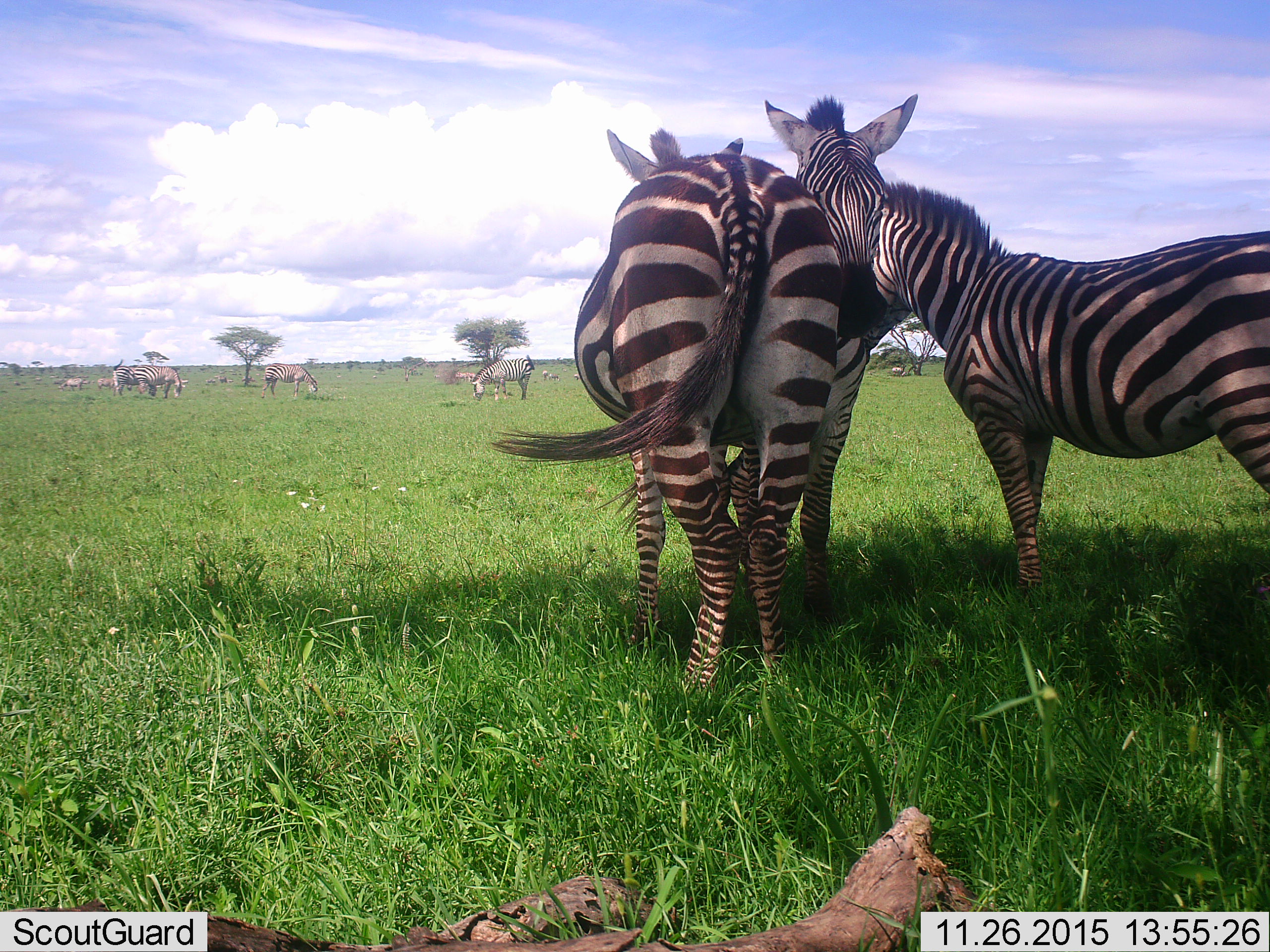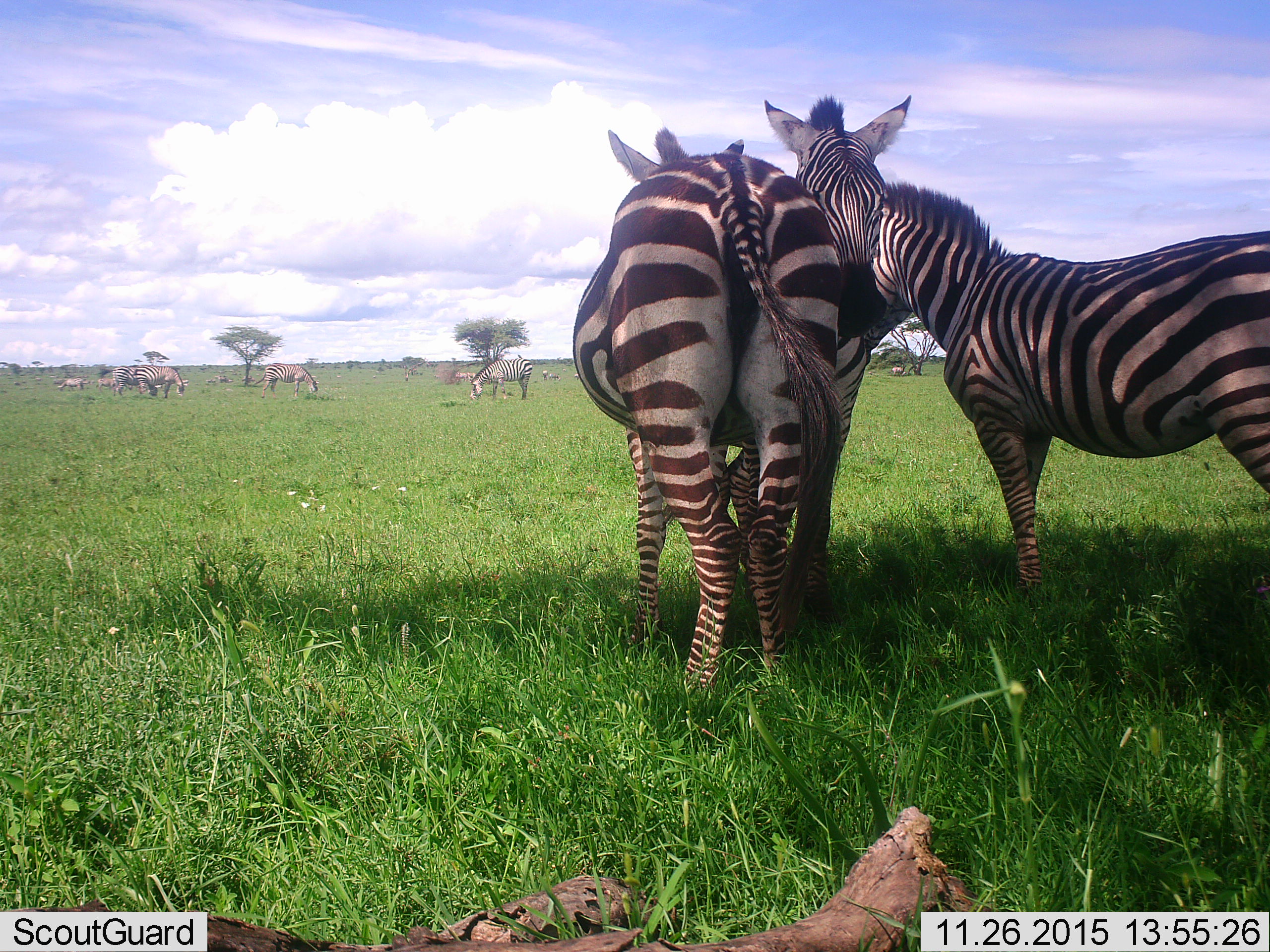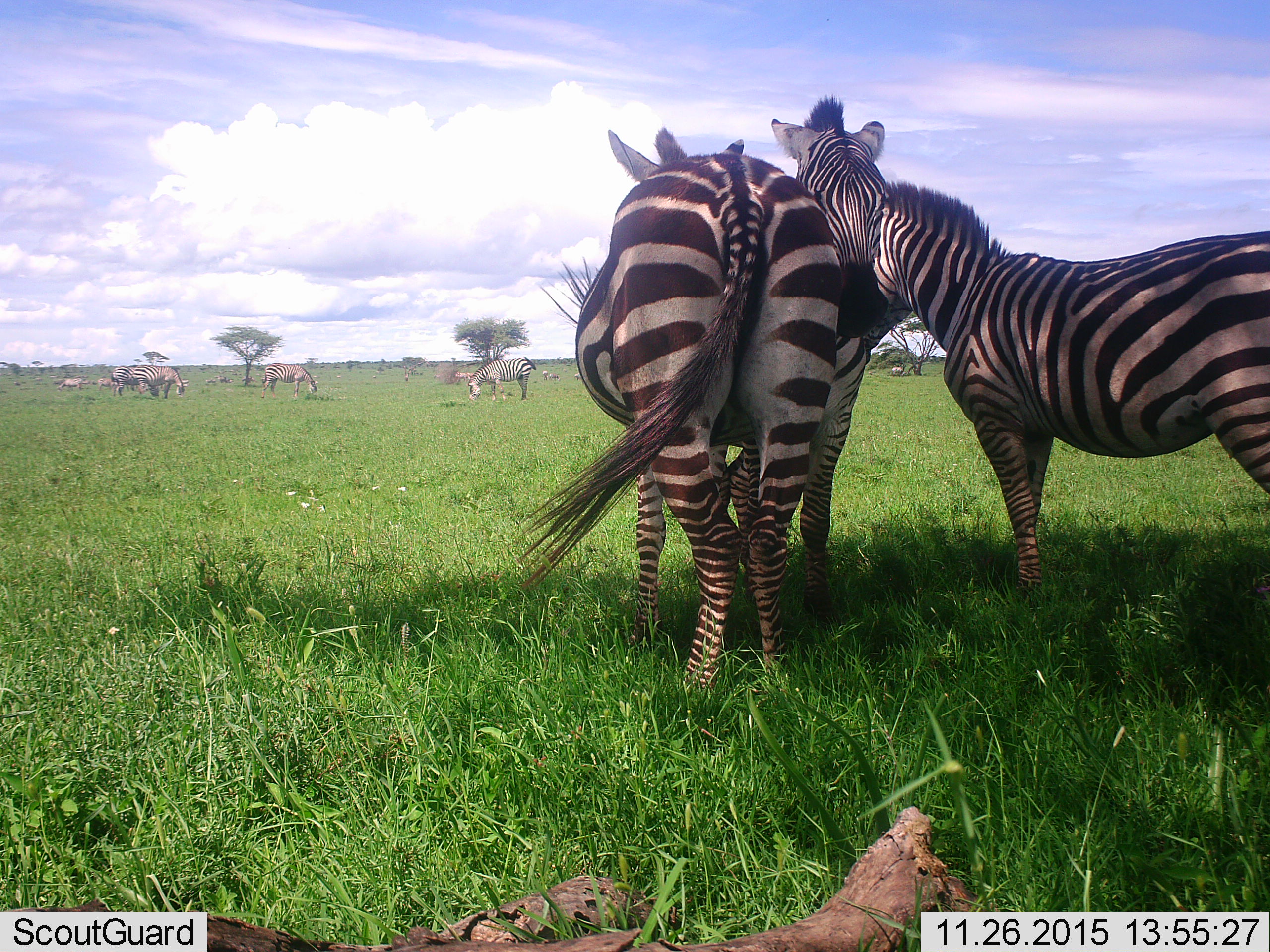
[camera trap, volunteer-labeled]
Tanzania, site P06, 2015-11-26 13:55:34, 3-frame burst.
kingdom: Animalia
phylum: Chordata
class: Mammalia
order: Perissodactyla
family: Equidae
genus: Equus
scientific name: Equus quagga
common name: plains zebra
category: zebra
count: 11-50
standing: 100%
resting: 11%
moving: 22%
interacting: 33%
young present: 33%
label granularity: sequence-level